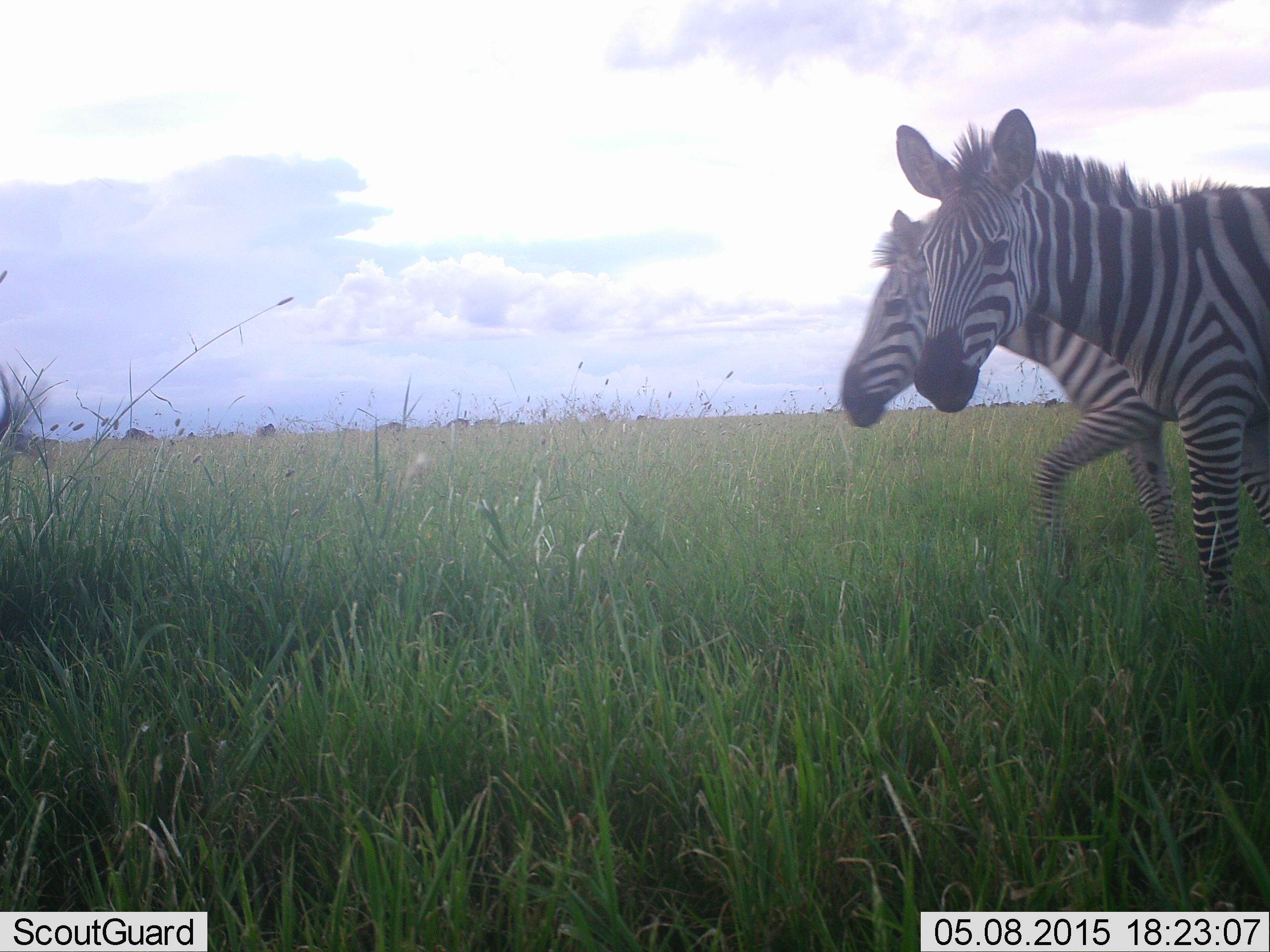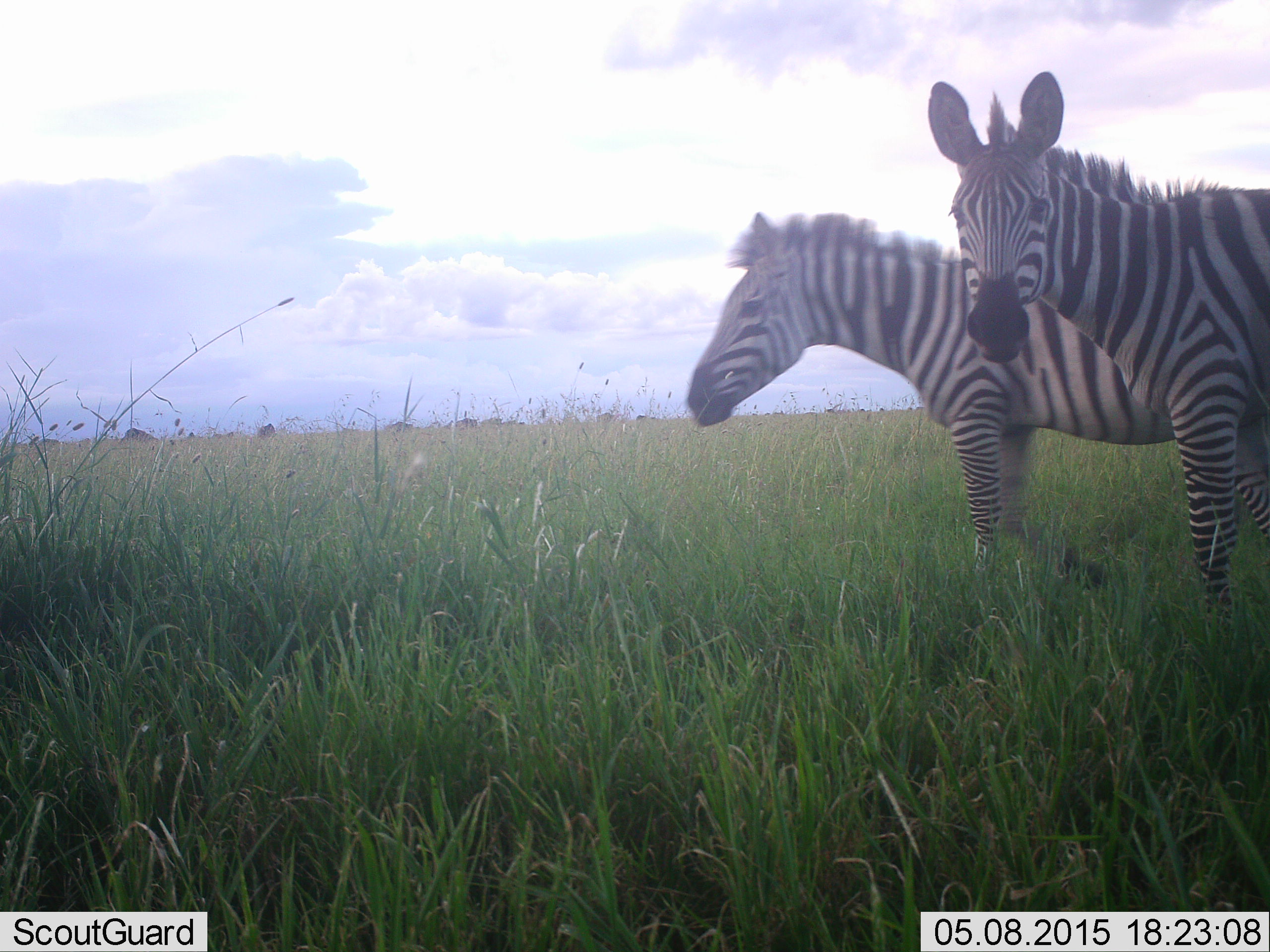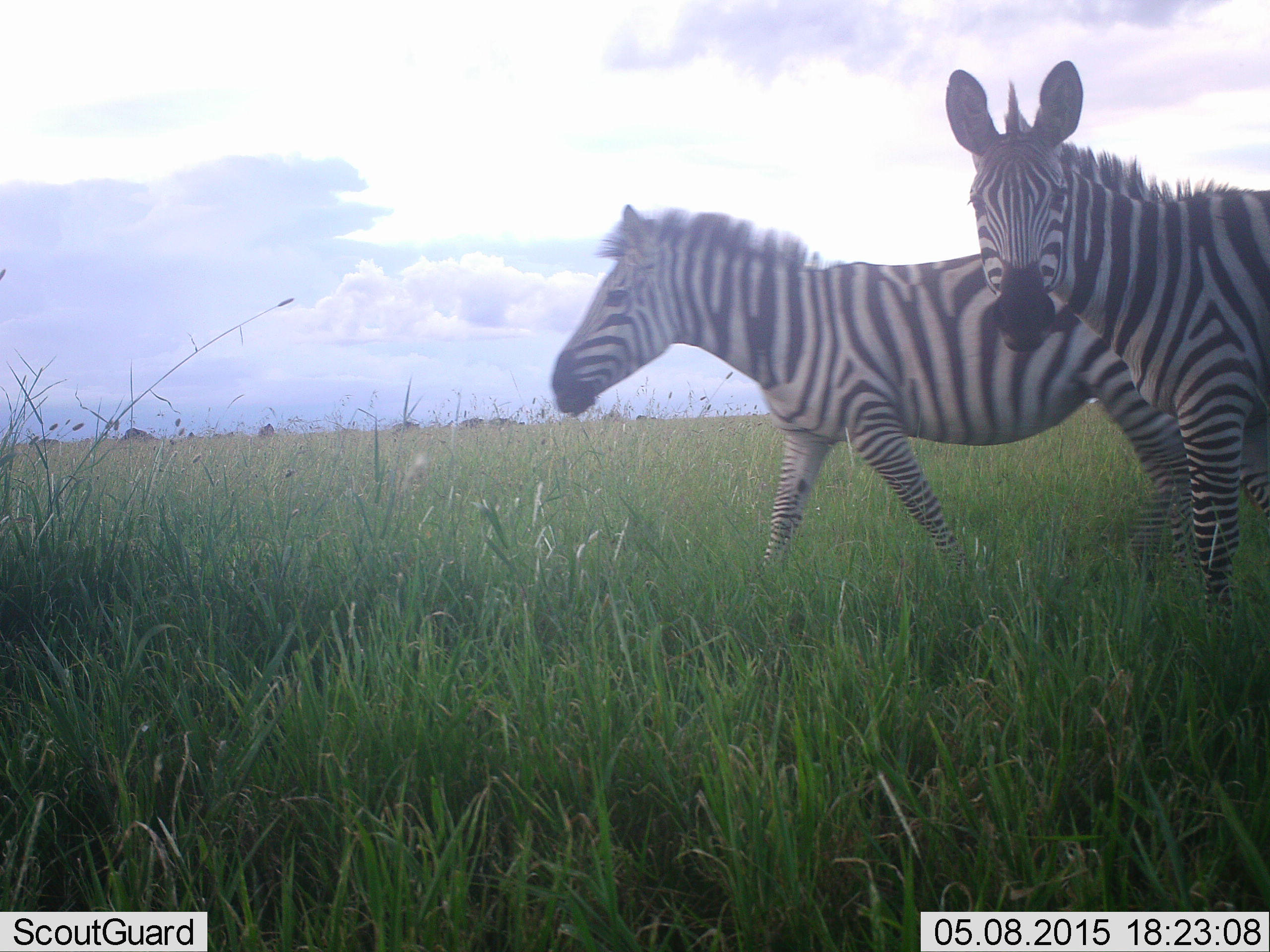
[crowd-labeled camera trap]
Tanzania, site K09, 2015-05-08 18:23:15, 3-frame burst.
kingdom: Animalia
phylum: Chordata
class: Mammalia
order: Perissodactyla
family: Equidae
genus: Equus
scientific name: Equus quagga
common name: plains zebra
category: zebra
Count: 2.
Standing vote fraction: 58%.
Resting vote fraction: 0%.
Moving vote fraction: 67%.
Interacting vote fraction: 0%.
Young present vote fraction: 8%.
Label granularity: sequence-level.